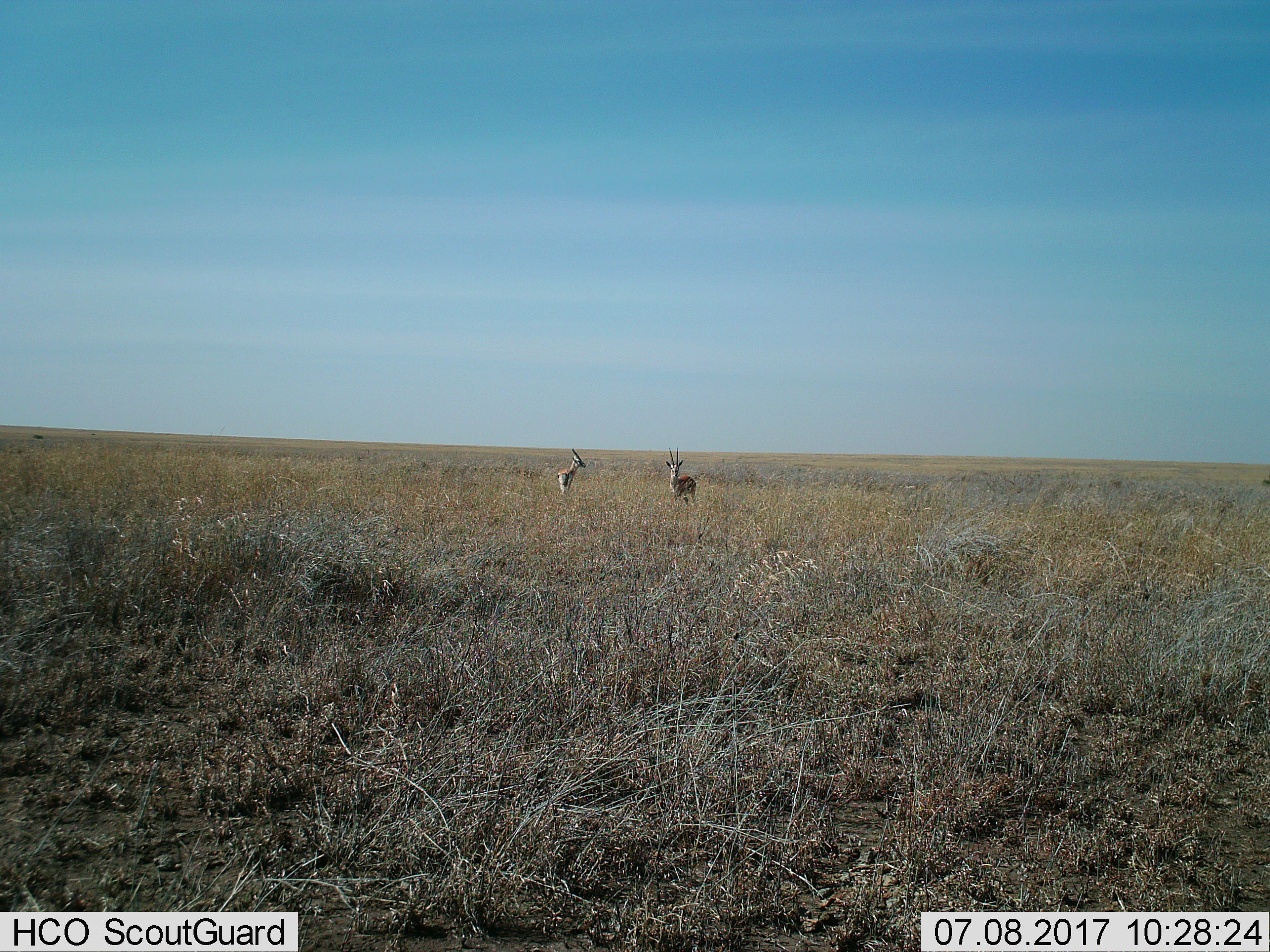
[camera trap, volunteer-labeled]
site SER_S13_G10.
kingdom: Animalia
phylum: Chordata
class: Mammalia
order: Artiodactyla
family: Bovidae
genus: Eudorcas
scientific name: Eudorcas thomsonii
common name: thomson's gazelle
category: gazellethomsons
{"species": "gazellethomsons (thomson's gazelle) (Eudorcas thomsonii)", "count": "2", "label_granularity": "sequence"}